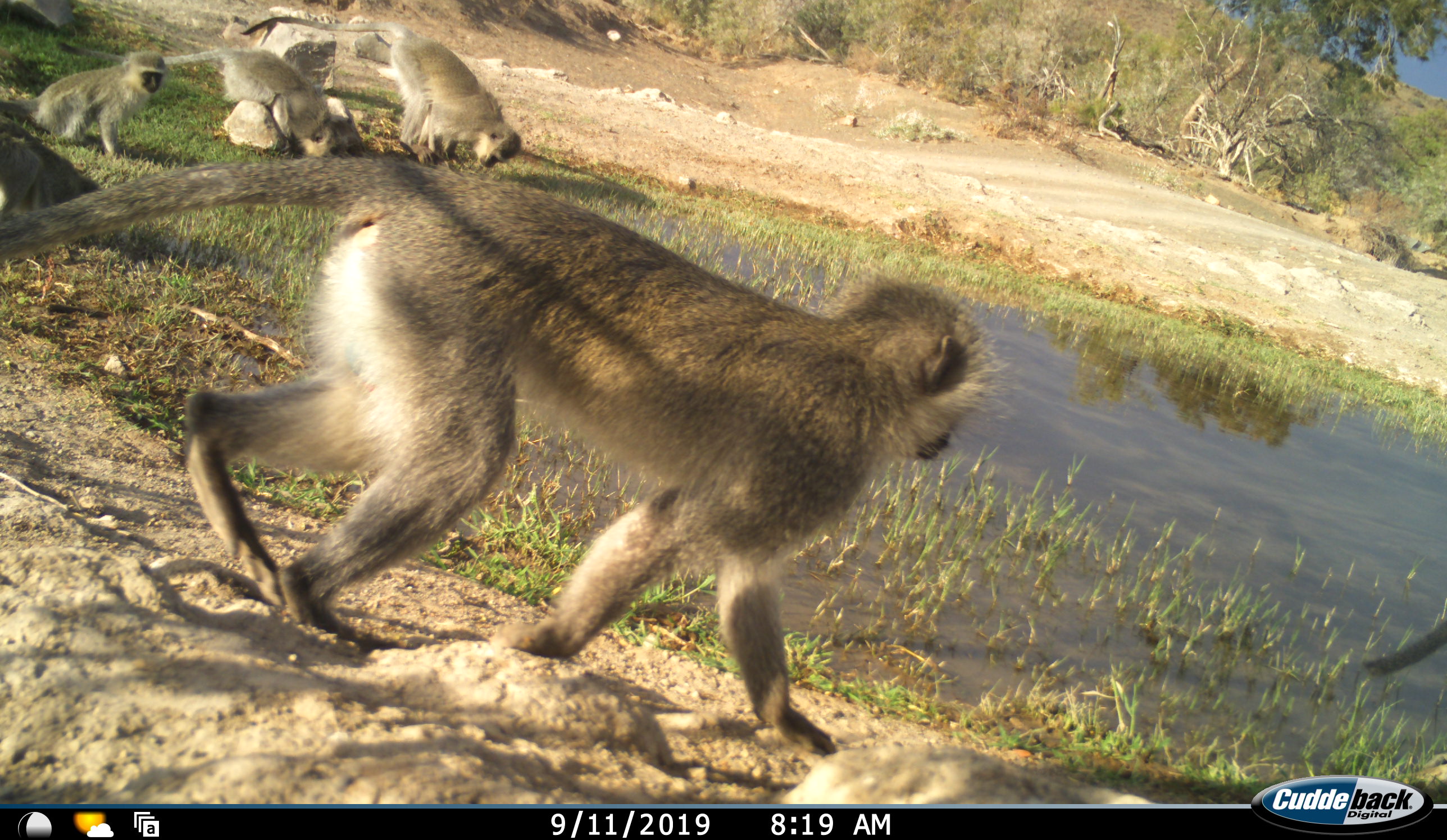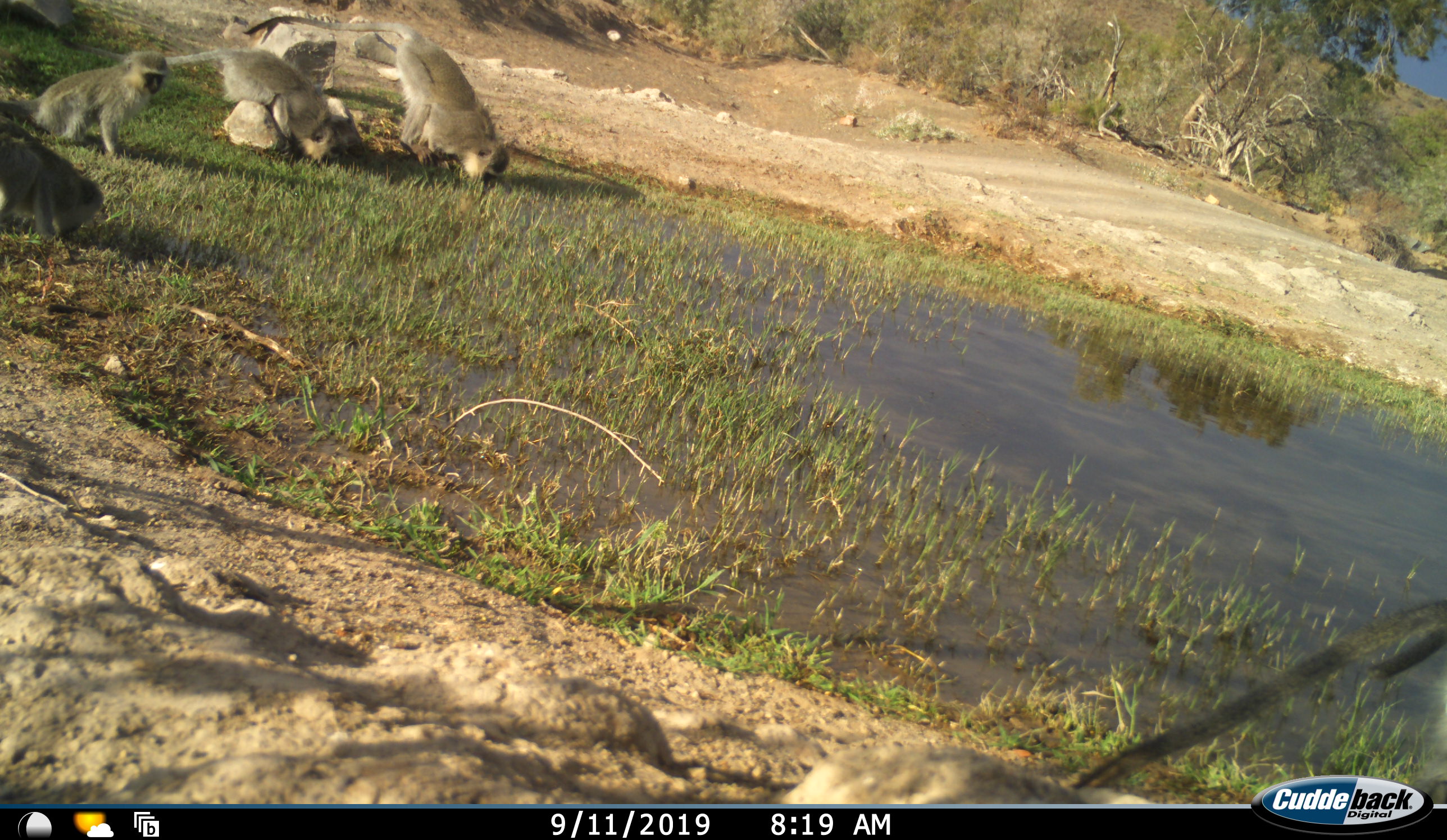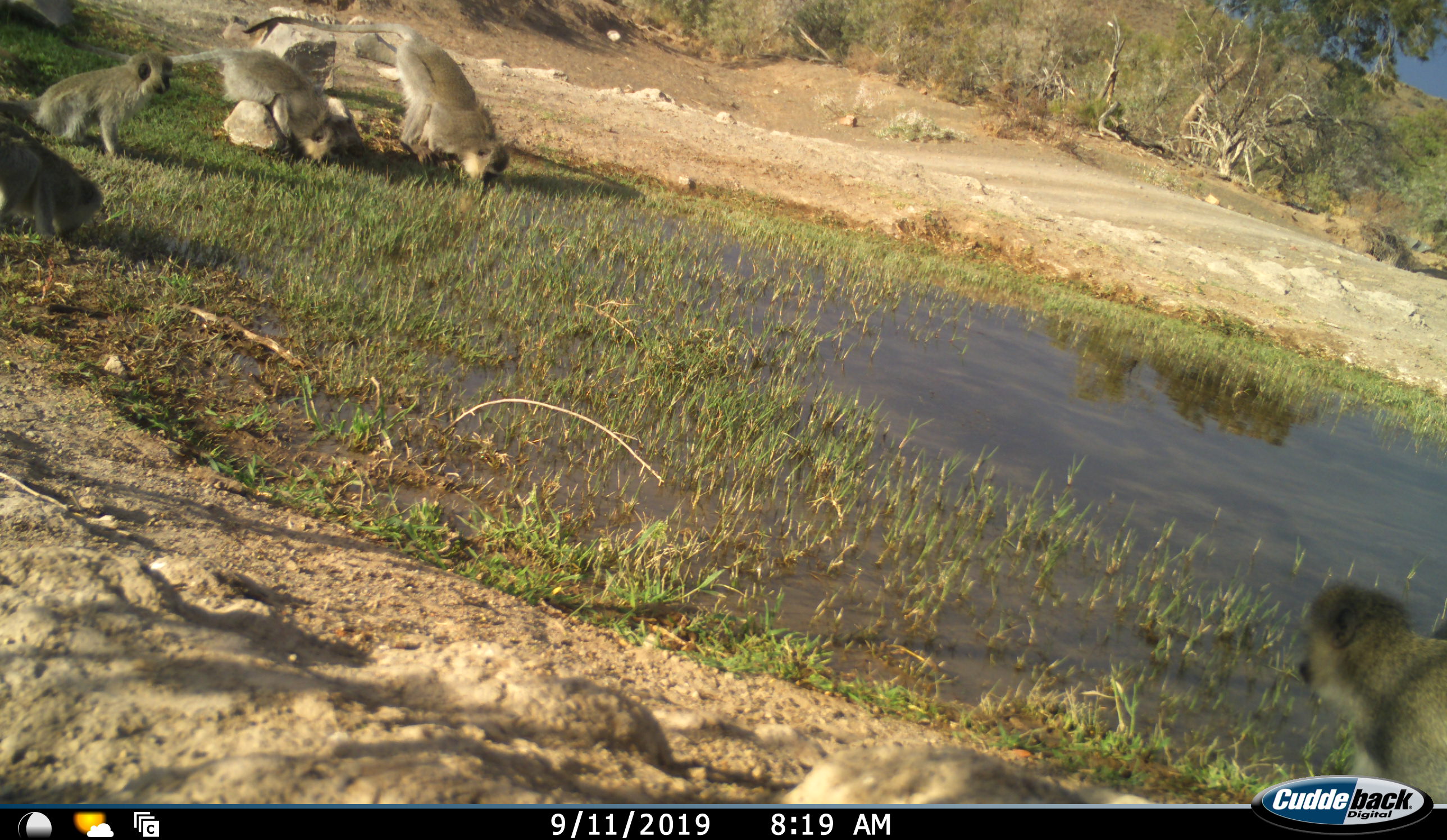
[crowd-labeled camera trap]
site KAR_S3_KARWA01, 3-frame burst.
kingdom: Animalia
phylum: Chordata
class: Mammalia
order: Primates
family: Cercopithecidae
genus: Chlorocebus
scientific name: Chlorocebus pygerythrus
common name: vervet monkey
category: monkeyvervet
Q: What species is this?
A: Monkeyvervet (vervet monkey) (Chlorocebus pygerythrus).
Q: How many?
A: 5.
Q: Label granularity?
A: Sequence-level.